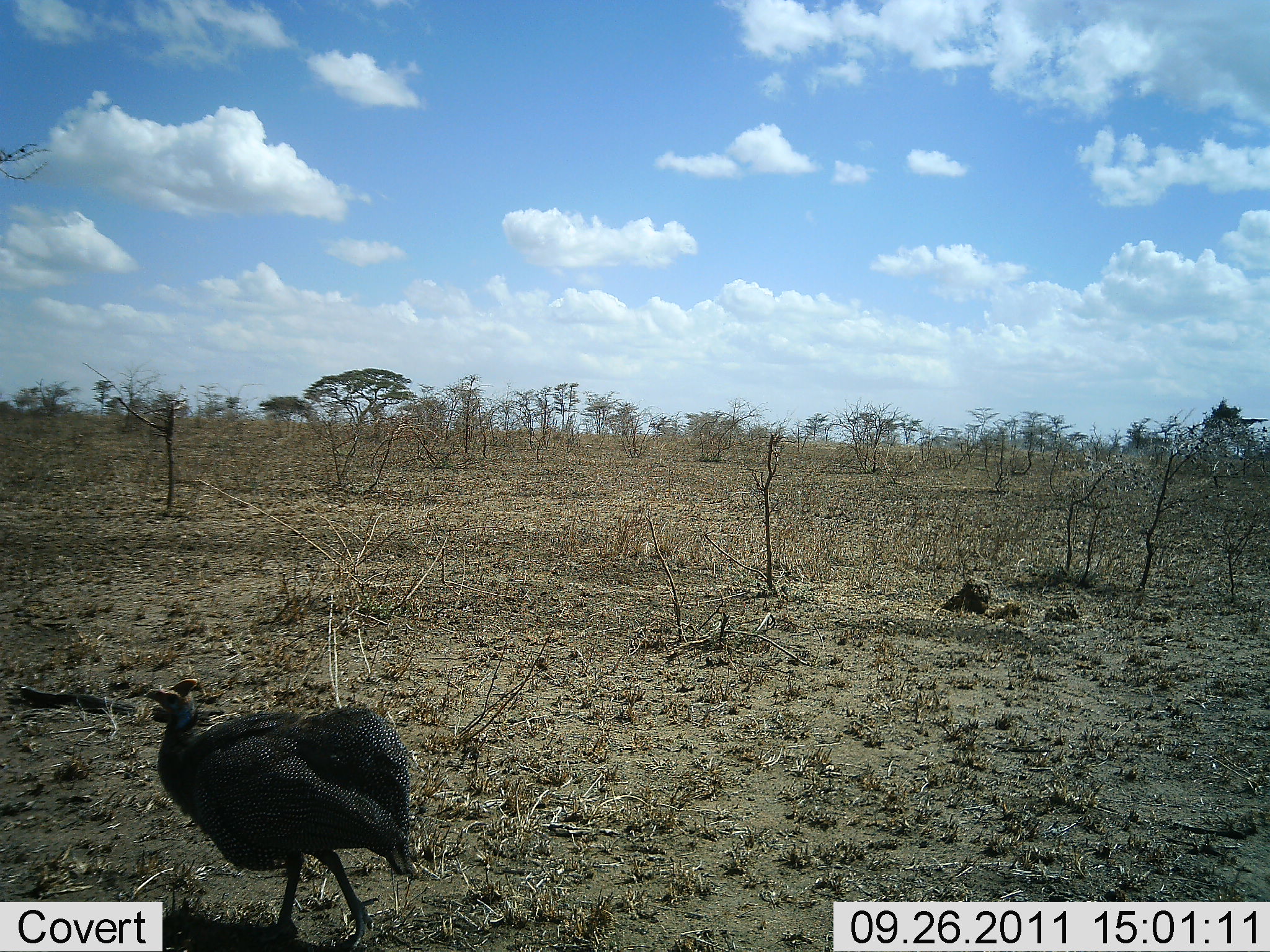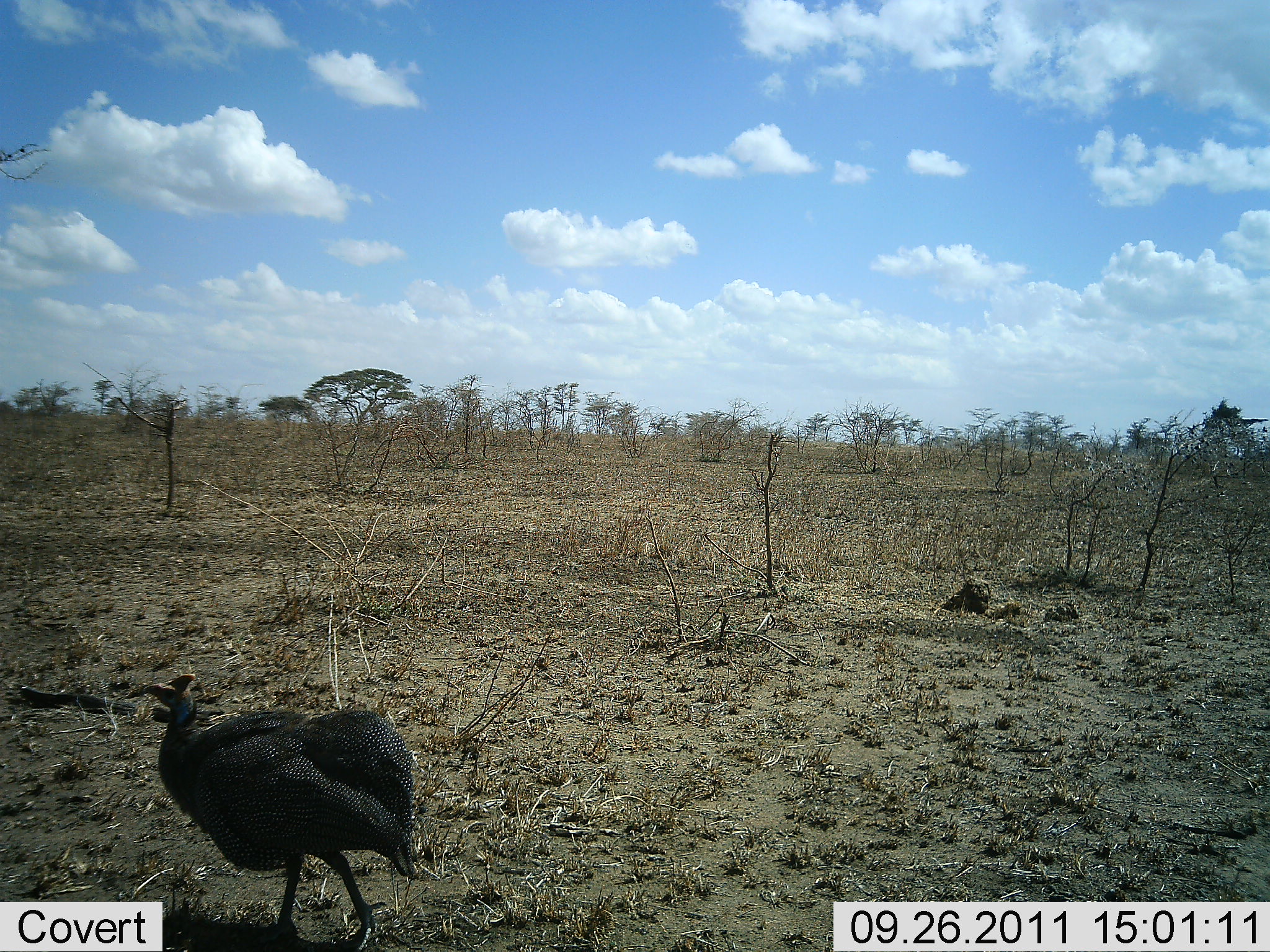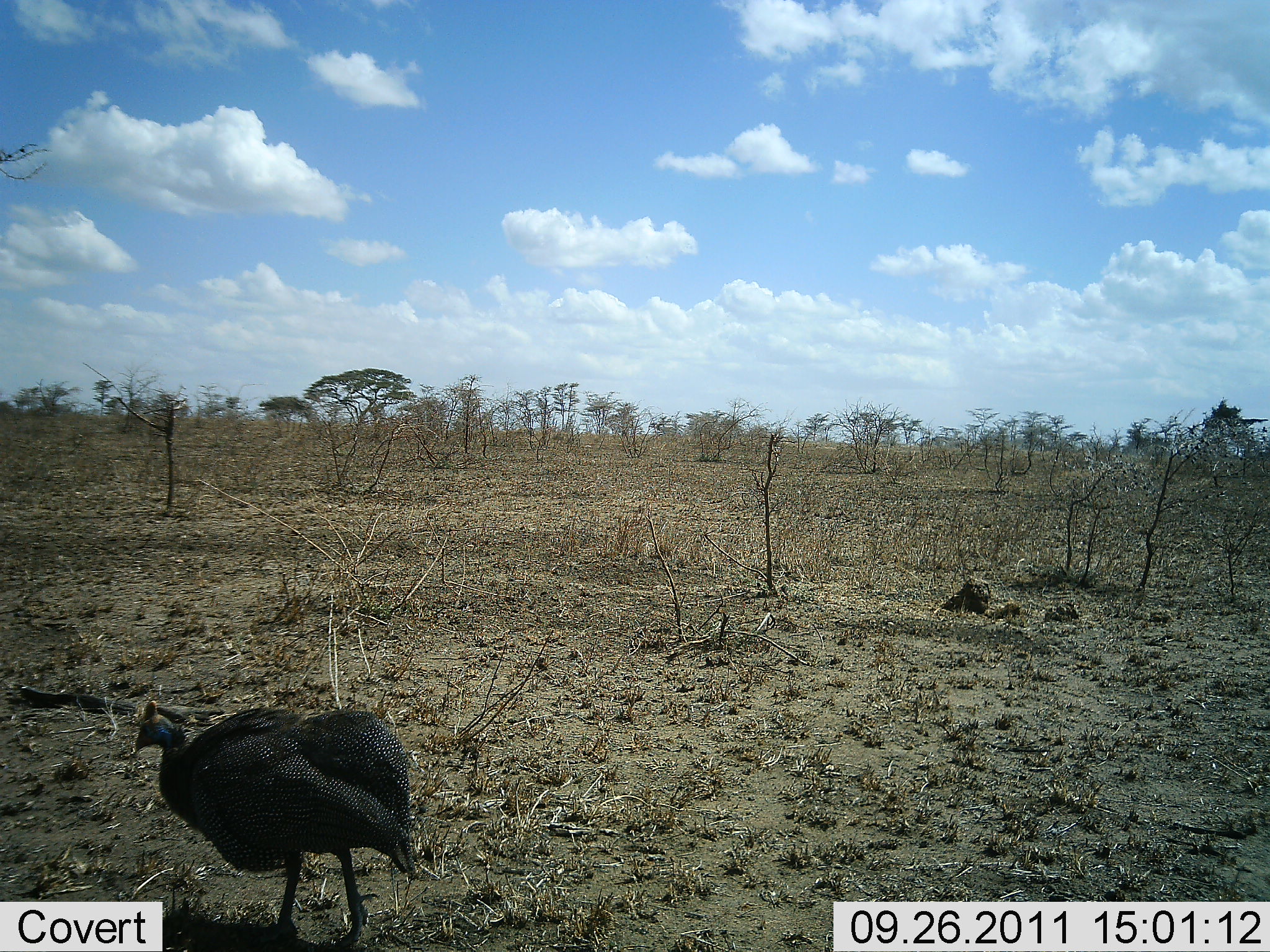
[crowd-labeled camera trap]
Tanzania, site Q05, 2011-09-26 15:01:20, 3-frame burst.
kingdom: Animalia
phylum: Chordata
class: Aves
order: Galliformes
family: Numididae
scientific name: Numididae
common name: guinea fowl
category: guineafowl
Guineafowl (guinea fowl) (Numididae), count 1. Behavior (volunteer vote fractions): standing 67%, resting 0%, moving 25%, interacting 17%. Young present (vote fraction): 0%. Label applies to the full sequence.